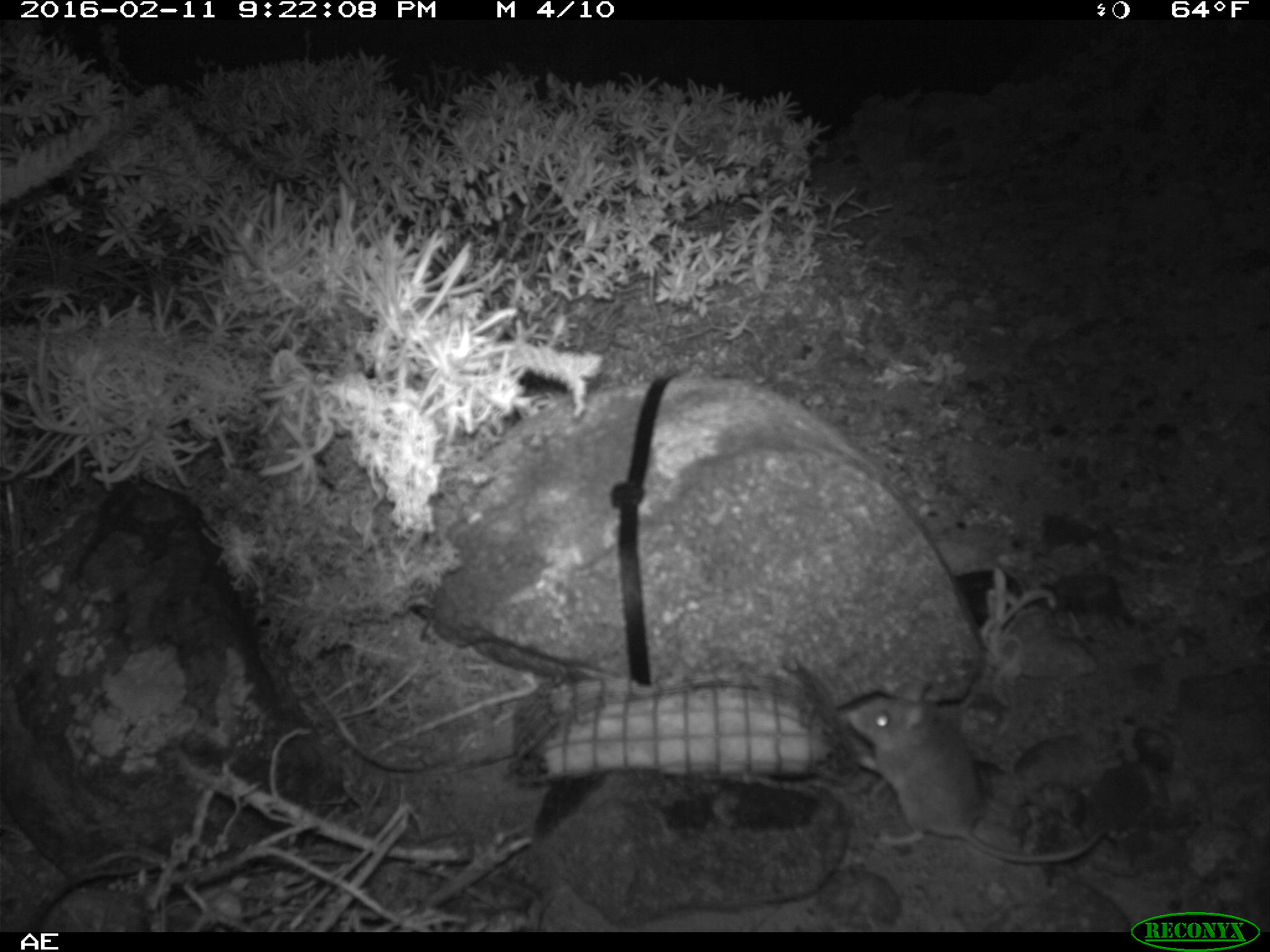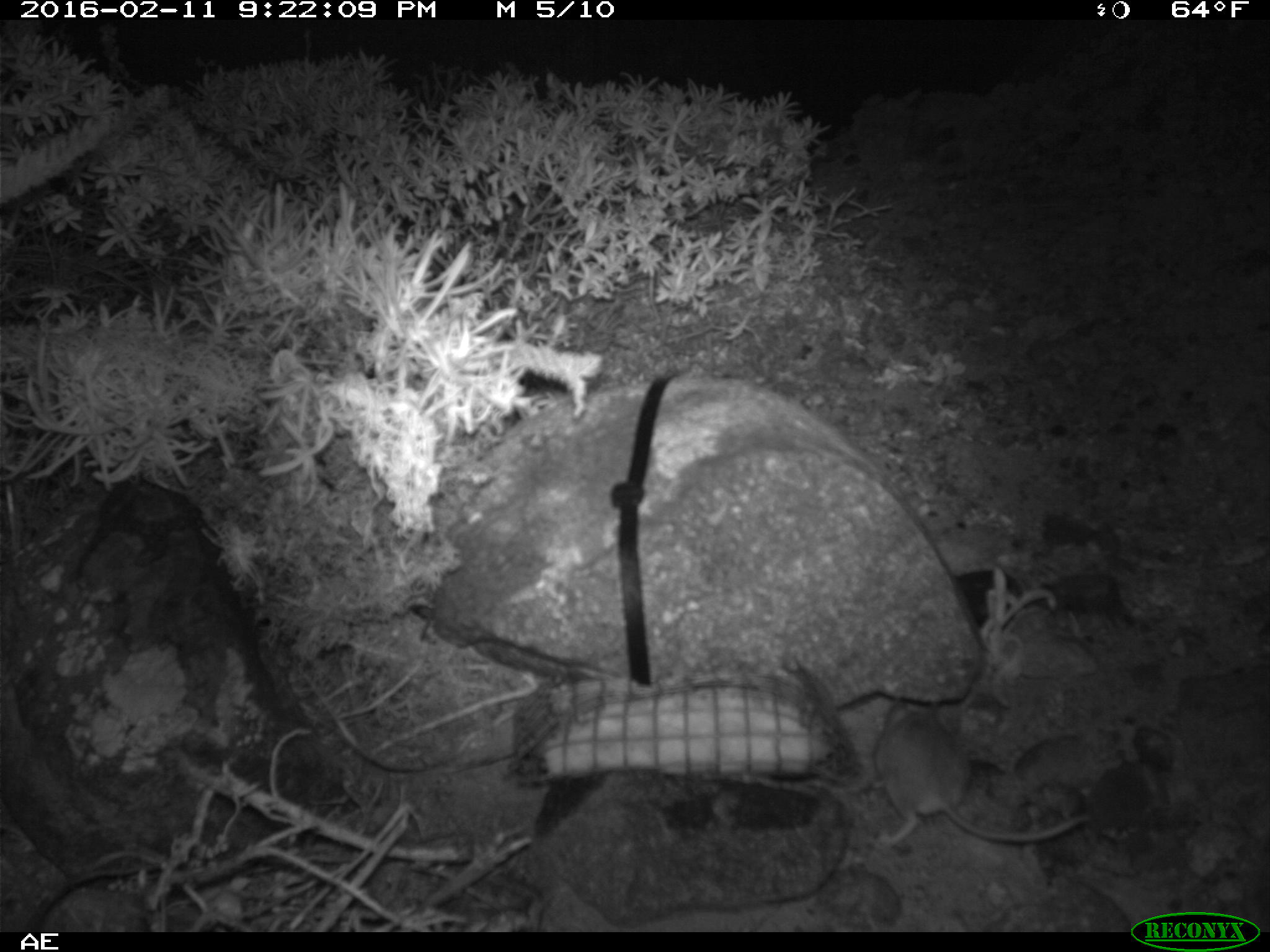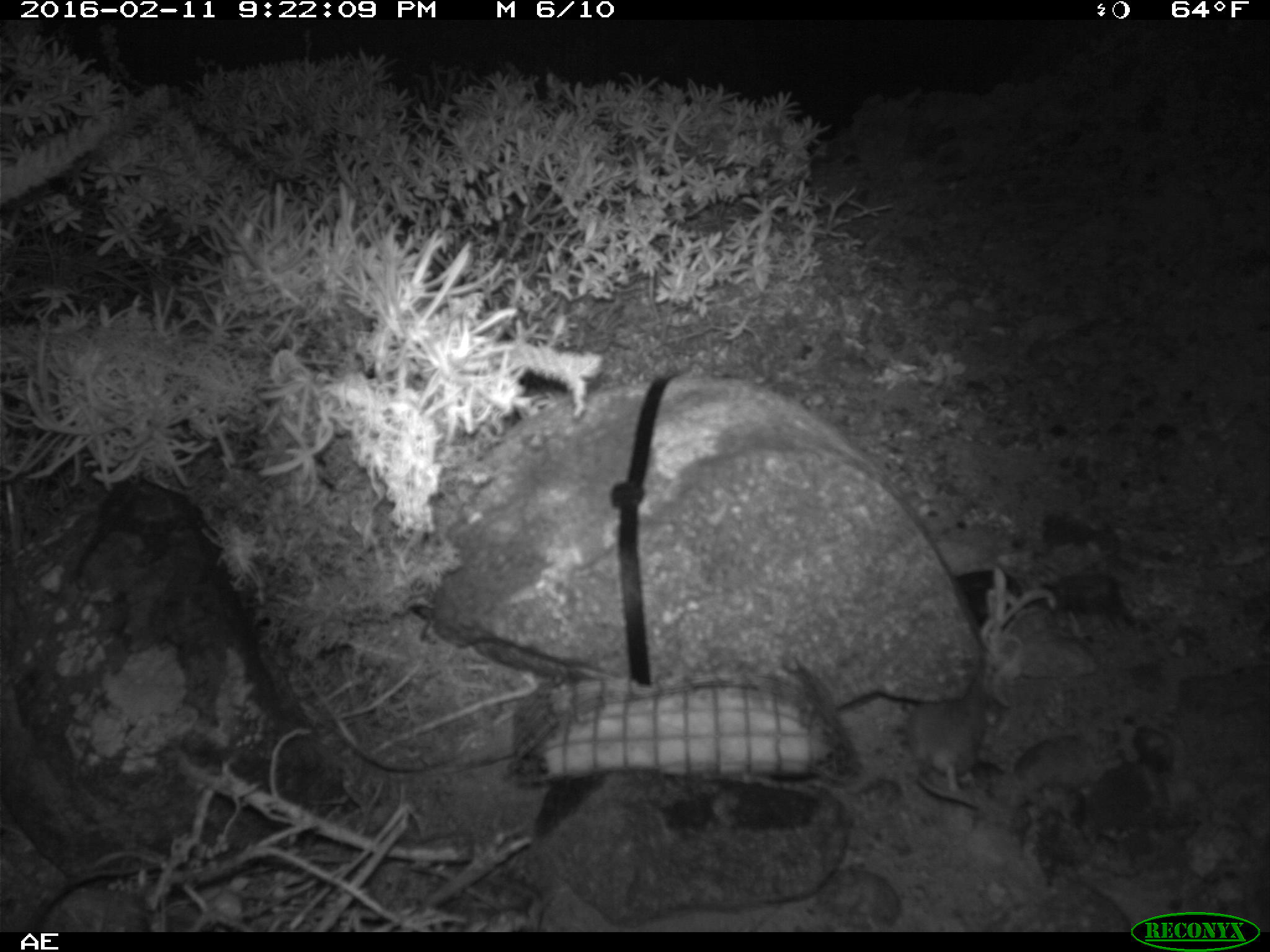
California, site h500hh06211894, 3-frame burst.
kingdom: Animalia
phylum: Chordata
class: Mammalia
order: Rodentia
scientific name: Rodentia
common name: rodent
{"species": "rodent (Rodentia)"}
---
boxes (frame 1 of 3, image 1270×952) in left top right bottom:
rodent: 845 673 1105 865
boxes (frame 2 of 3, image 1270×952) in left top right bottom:
rodent: 840 695 1091 849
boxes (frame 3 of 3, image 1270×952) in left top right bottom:
rodent: 904 678 987 810